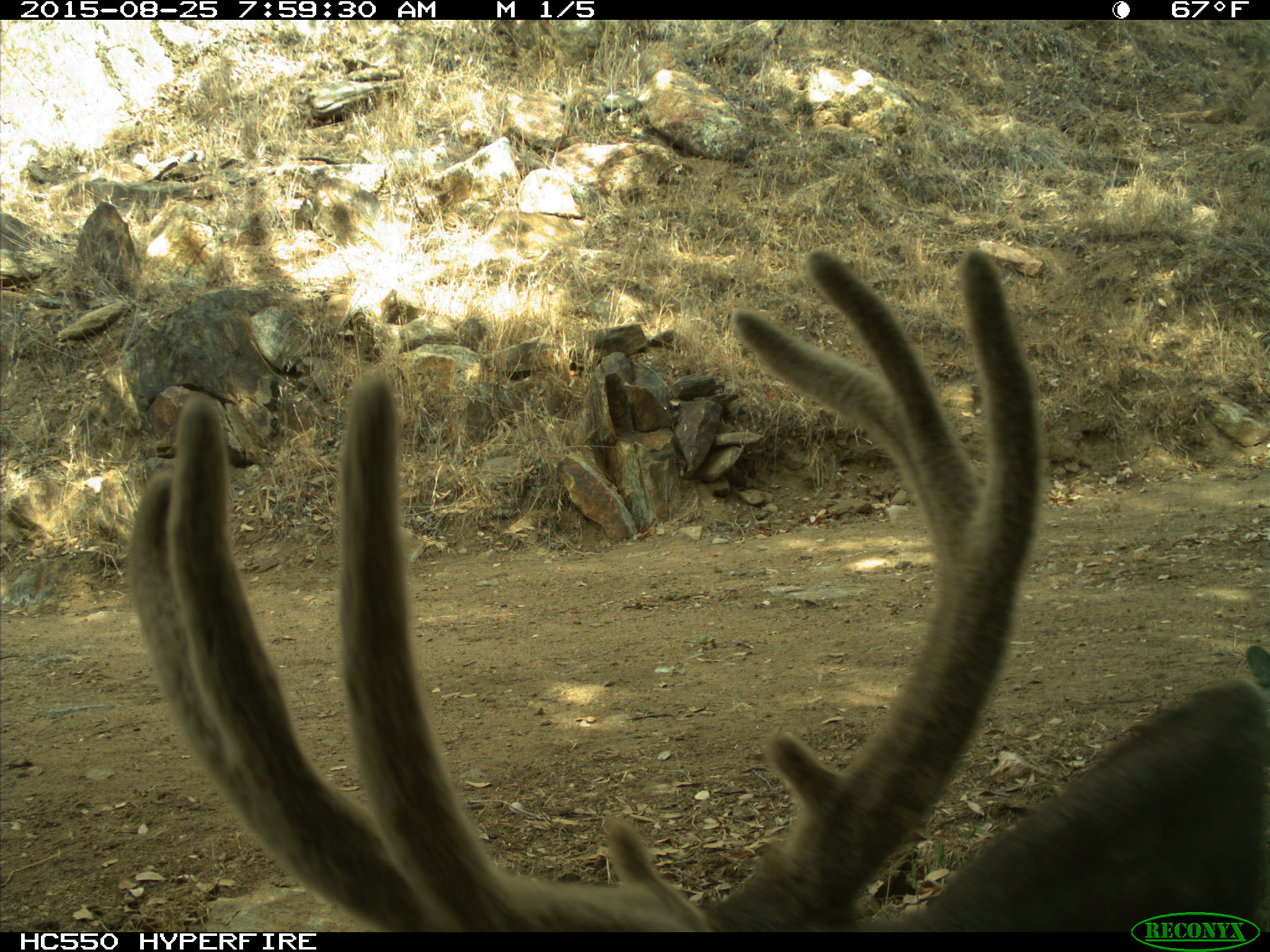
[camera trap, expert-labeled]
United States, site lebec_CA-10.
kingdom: Animalia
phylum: Chordata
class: Mammalia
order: Artiodactyla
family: Cervidae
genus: Odocoileus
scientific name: Odocoileus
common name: deer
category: unidentified deer